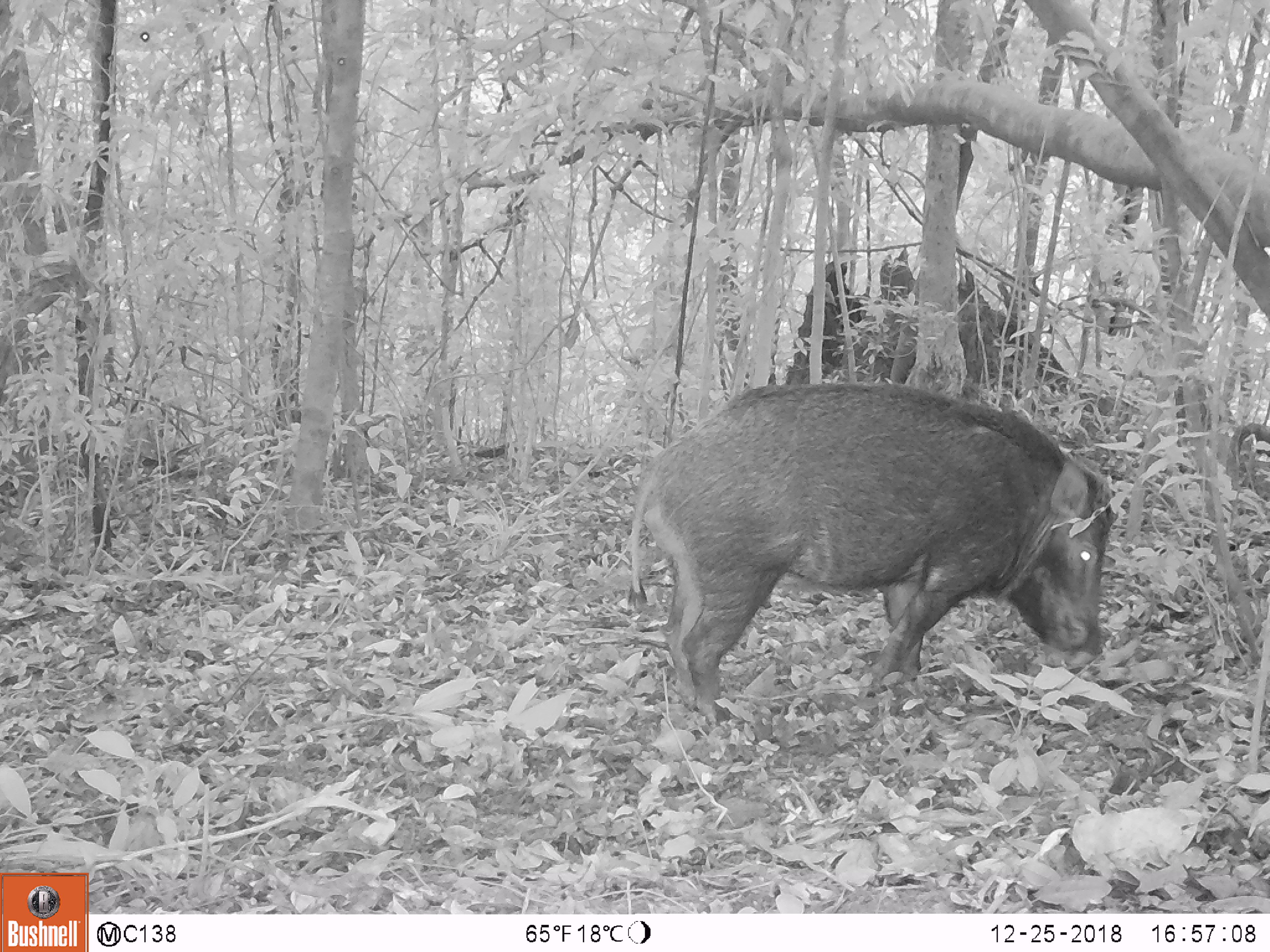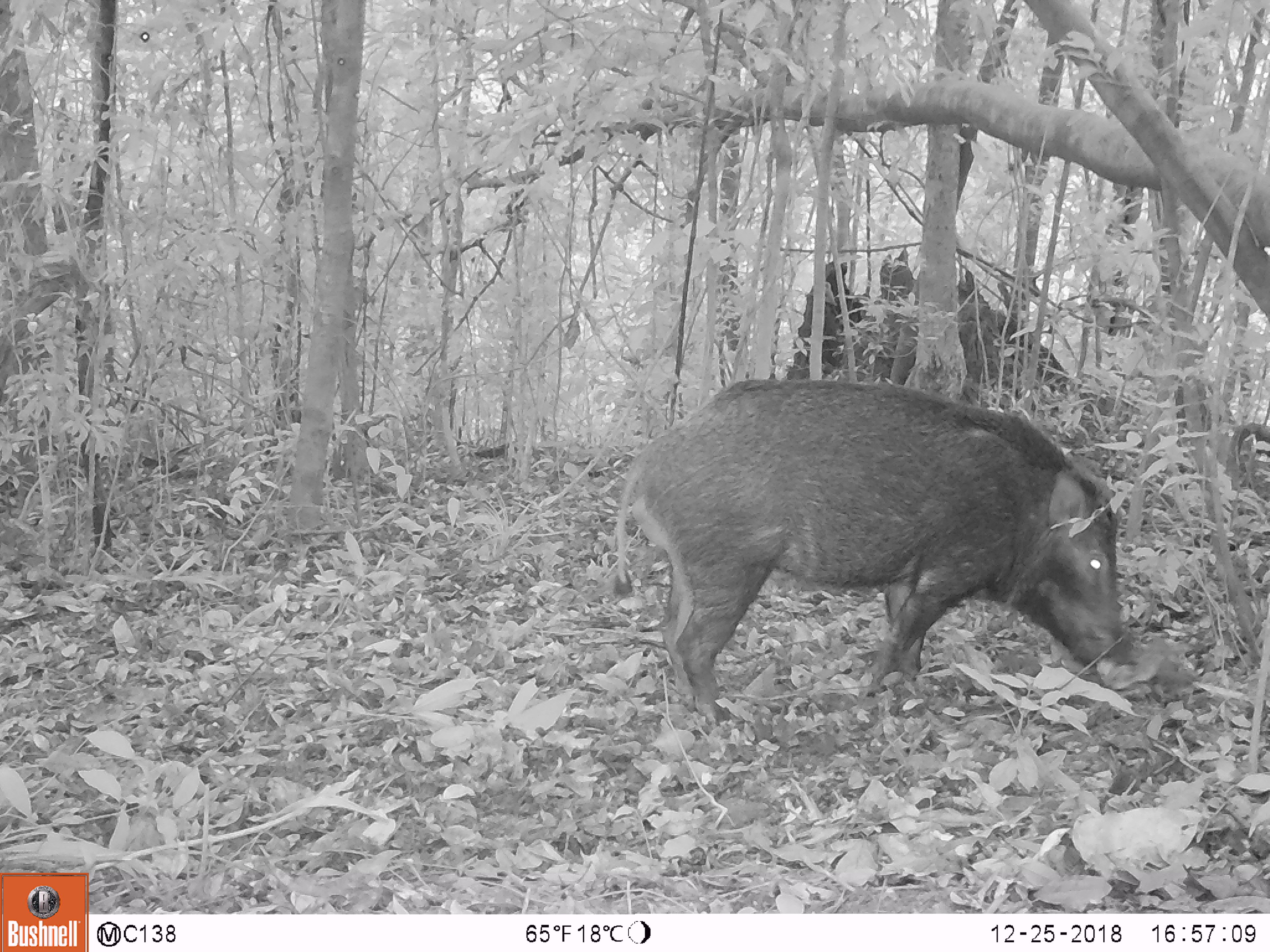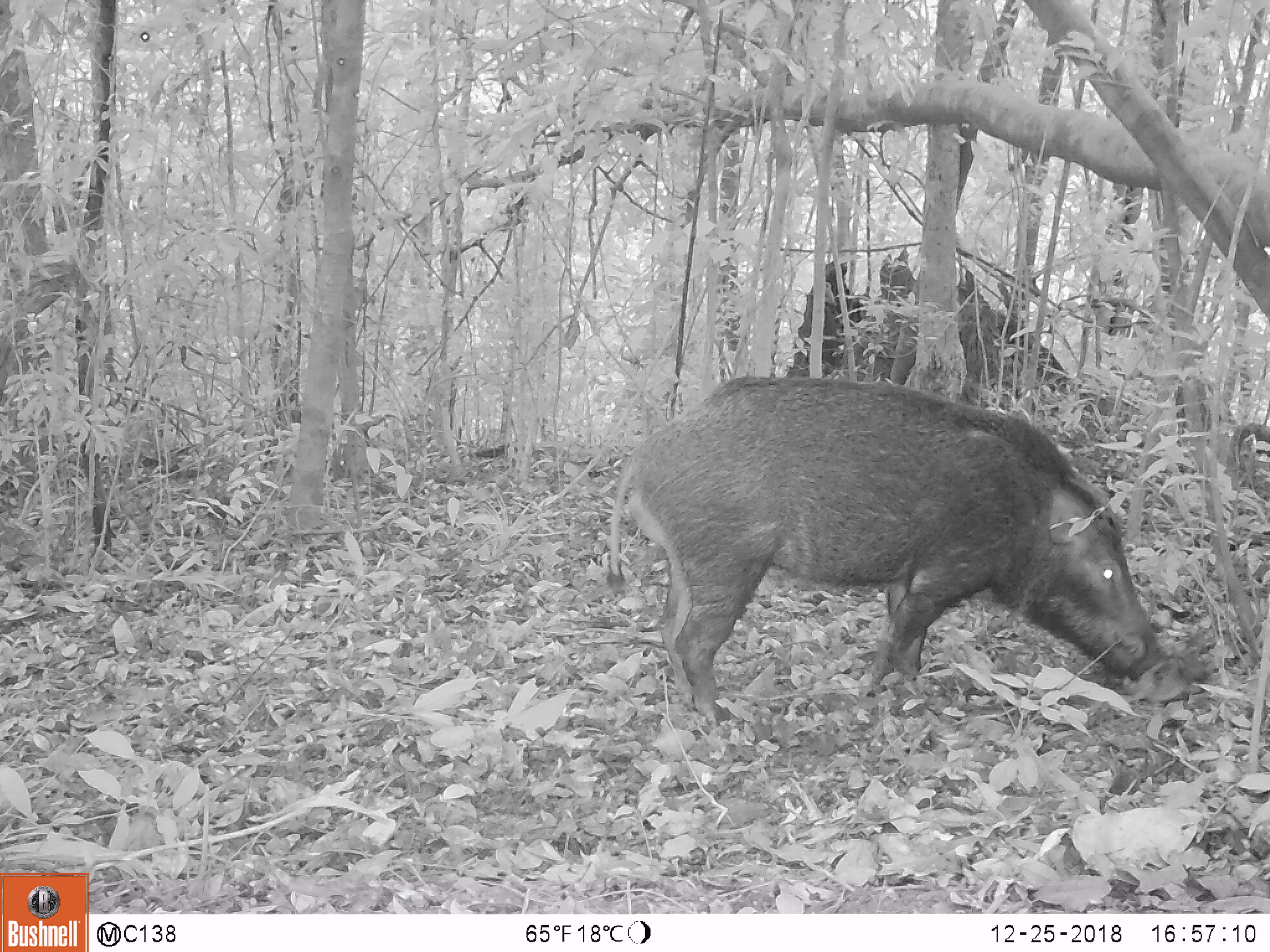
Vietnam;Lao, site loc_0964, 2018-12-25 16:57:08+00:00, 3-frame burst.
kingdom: Animalia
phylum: Chordata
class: Mammalia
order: Artiodactyla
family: Suidae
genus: Sus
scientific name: Sus scrofa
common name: eurasian wild pig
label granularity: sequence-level